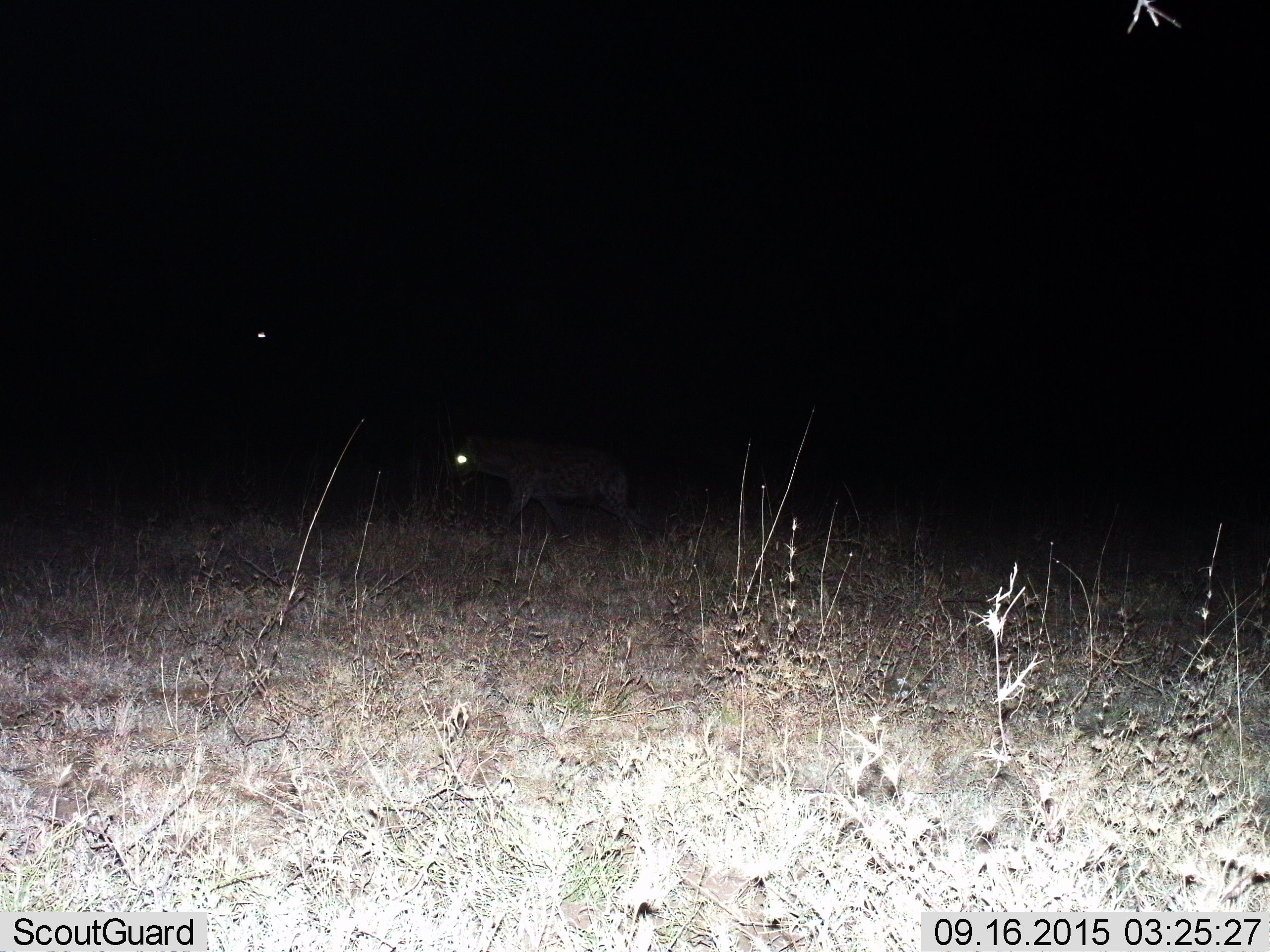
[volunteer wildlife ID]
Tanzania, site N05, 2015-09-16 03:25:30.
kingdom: Animalia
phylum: Chordata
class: Mammalia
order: Carnivora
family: Hyaenidae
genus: Crocuta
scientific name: Crocuta crocuta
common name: spotted hyena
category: hyenaspotted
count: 1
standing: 0%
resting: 0%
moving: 100%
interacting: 0%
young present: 0%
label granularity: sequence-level